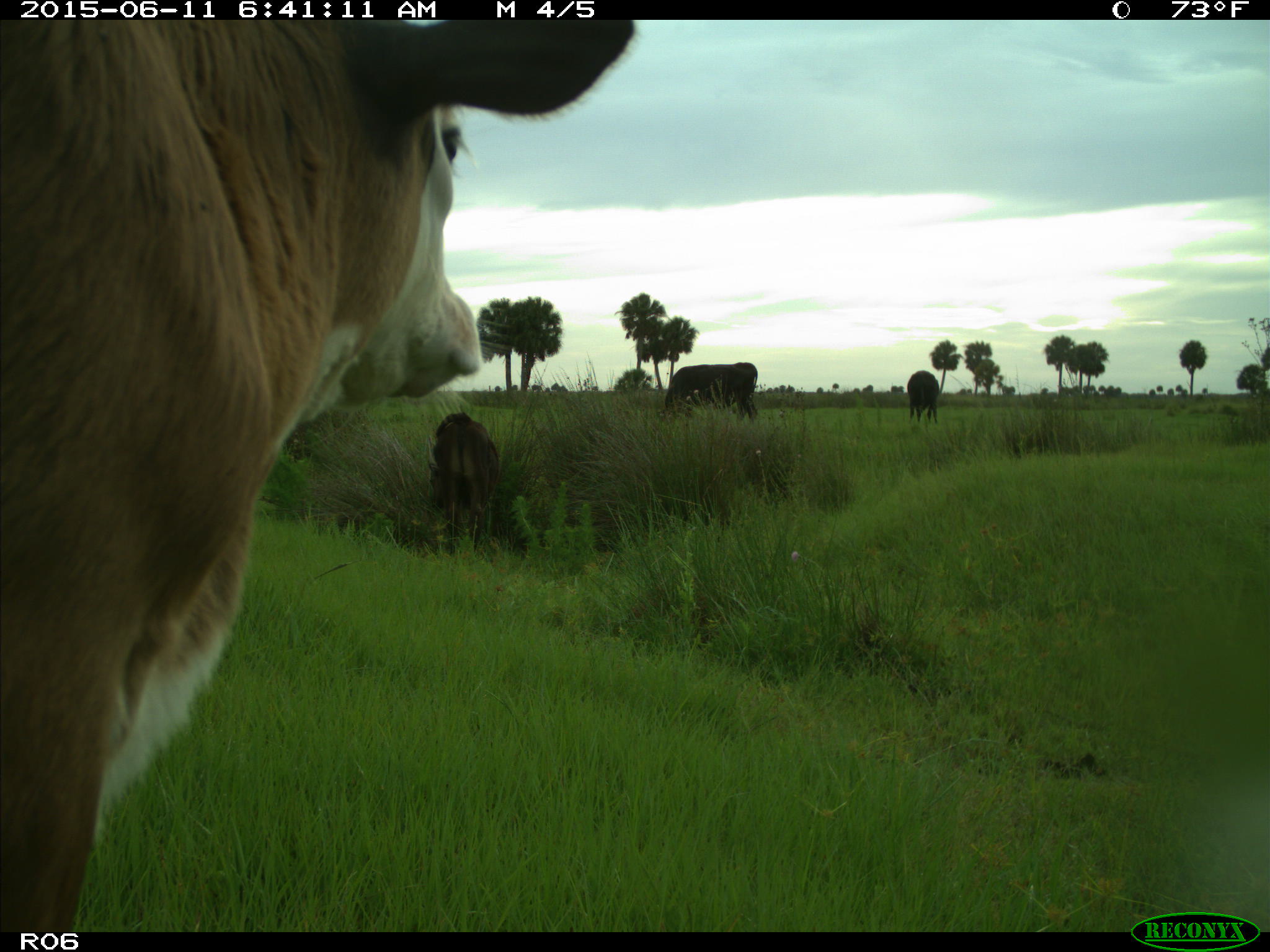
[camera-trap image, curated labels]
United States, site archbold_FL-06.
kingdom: Animalia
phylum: Chordata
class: Mammalia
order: Artiodactyla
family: Bovidae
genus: Bos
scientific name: Bos taurus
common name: domestic cow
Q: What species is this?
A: Bos taurus (domestic cow).